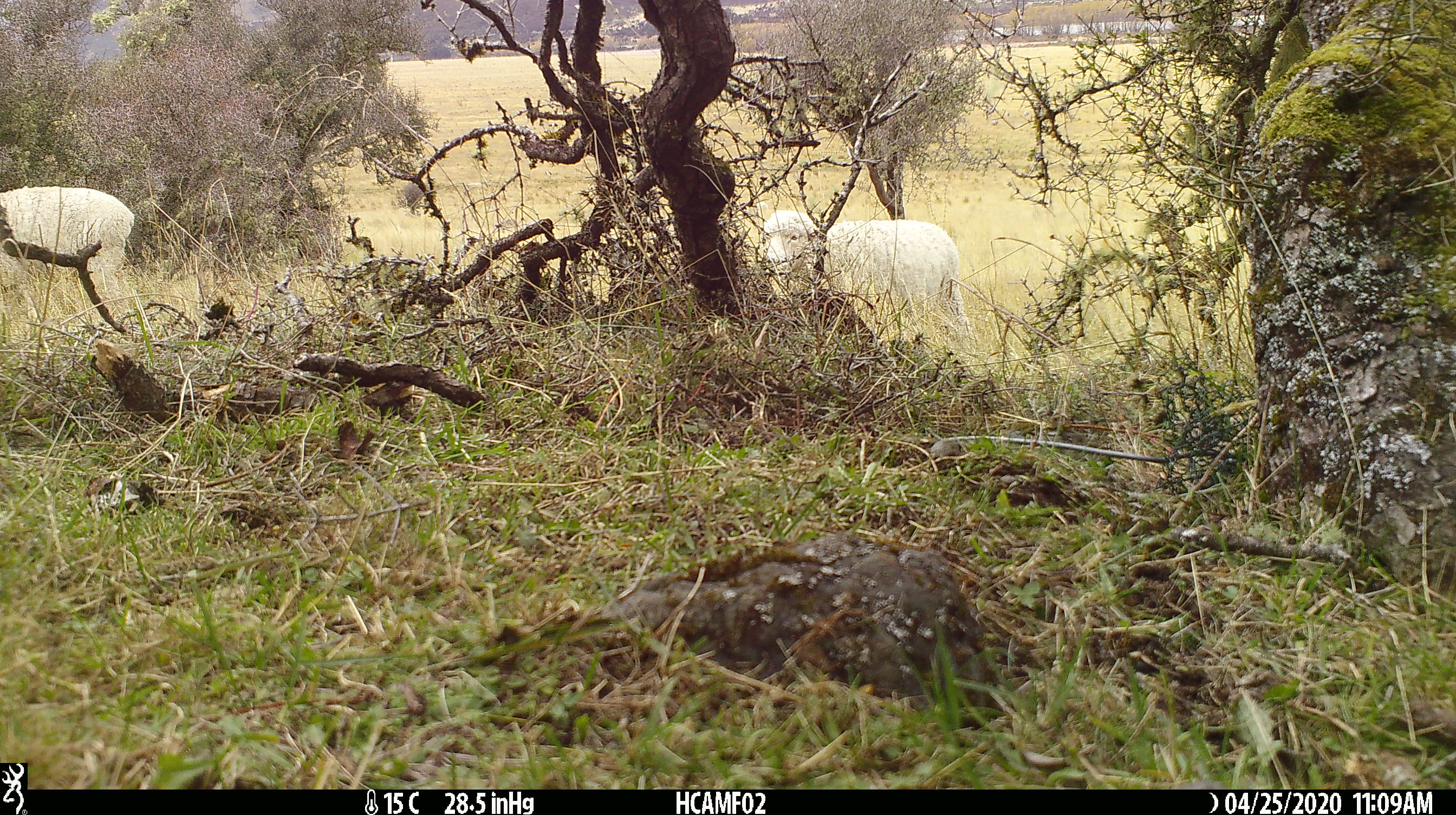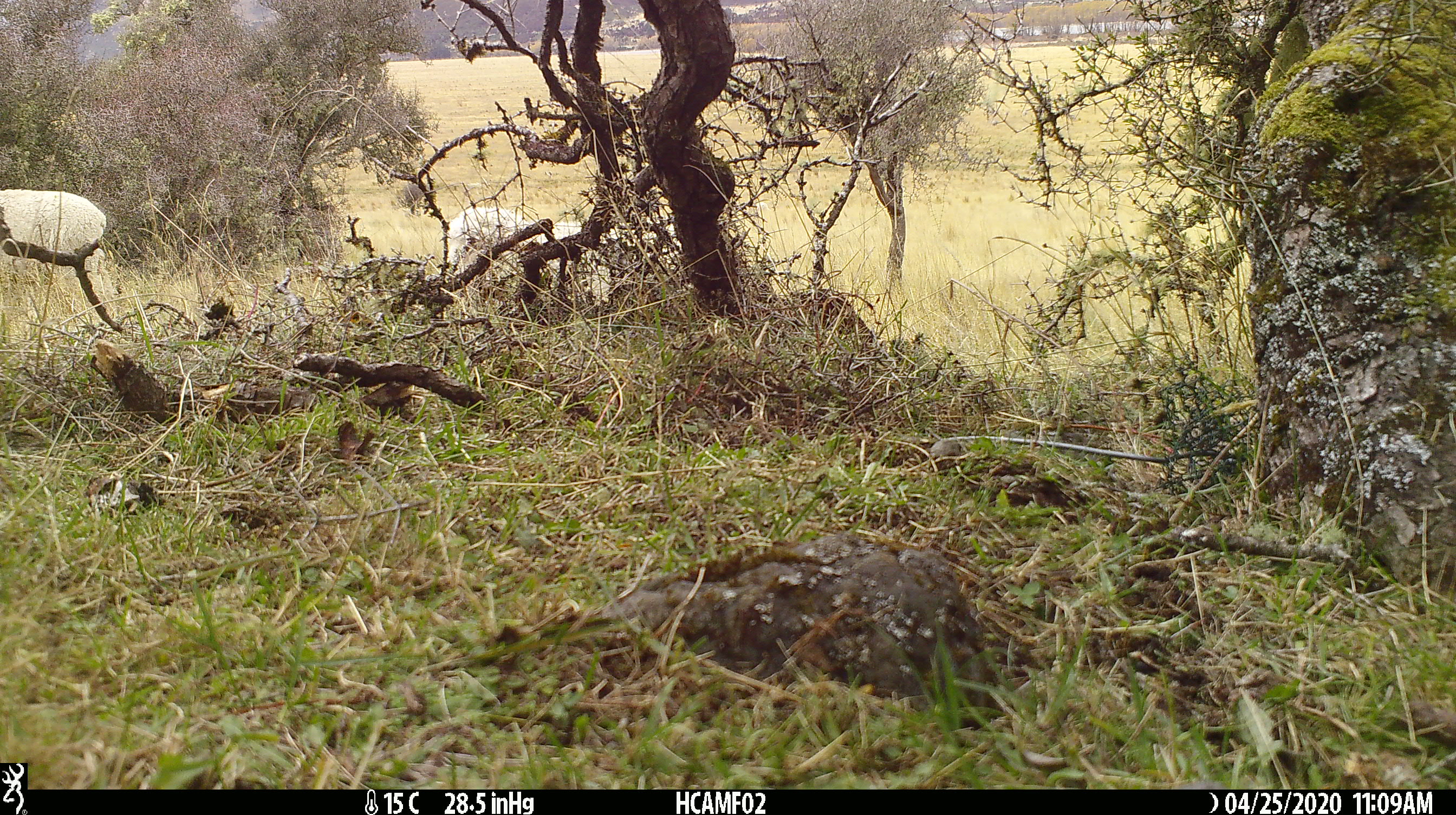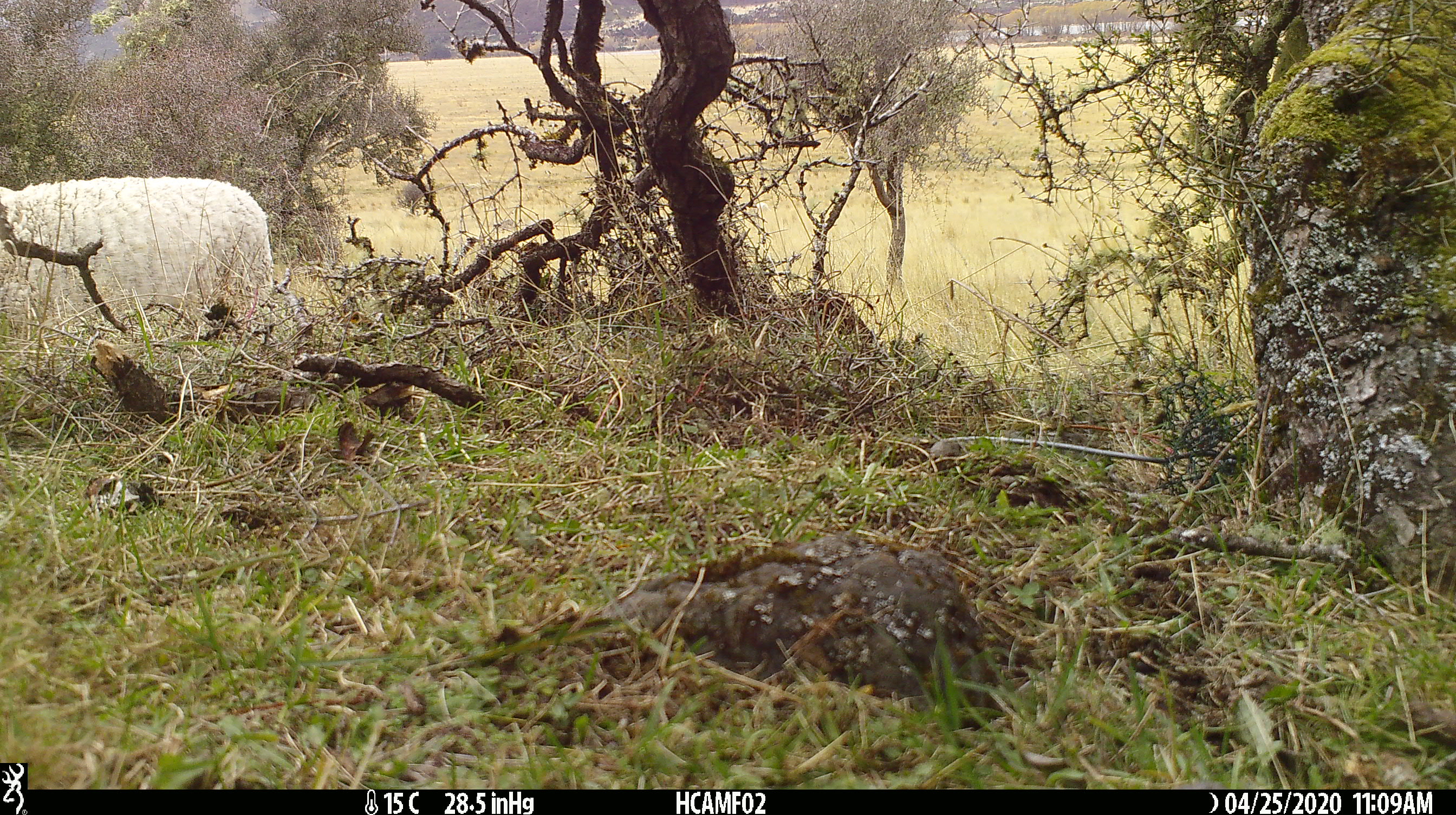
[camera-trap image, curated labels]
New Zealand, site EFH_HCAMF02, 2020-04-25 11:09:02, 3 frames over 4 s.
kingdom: Animalia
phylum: Chordata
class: Mammalia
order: Artiodactyla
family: Bovidae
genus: Ovis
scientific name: Ovis aries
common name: domestic sheep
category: sheep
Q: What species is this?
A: Sheep (domestic sheep) (Ovis aries).